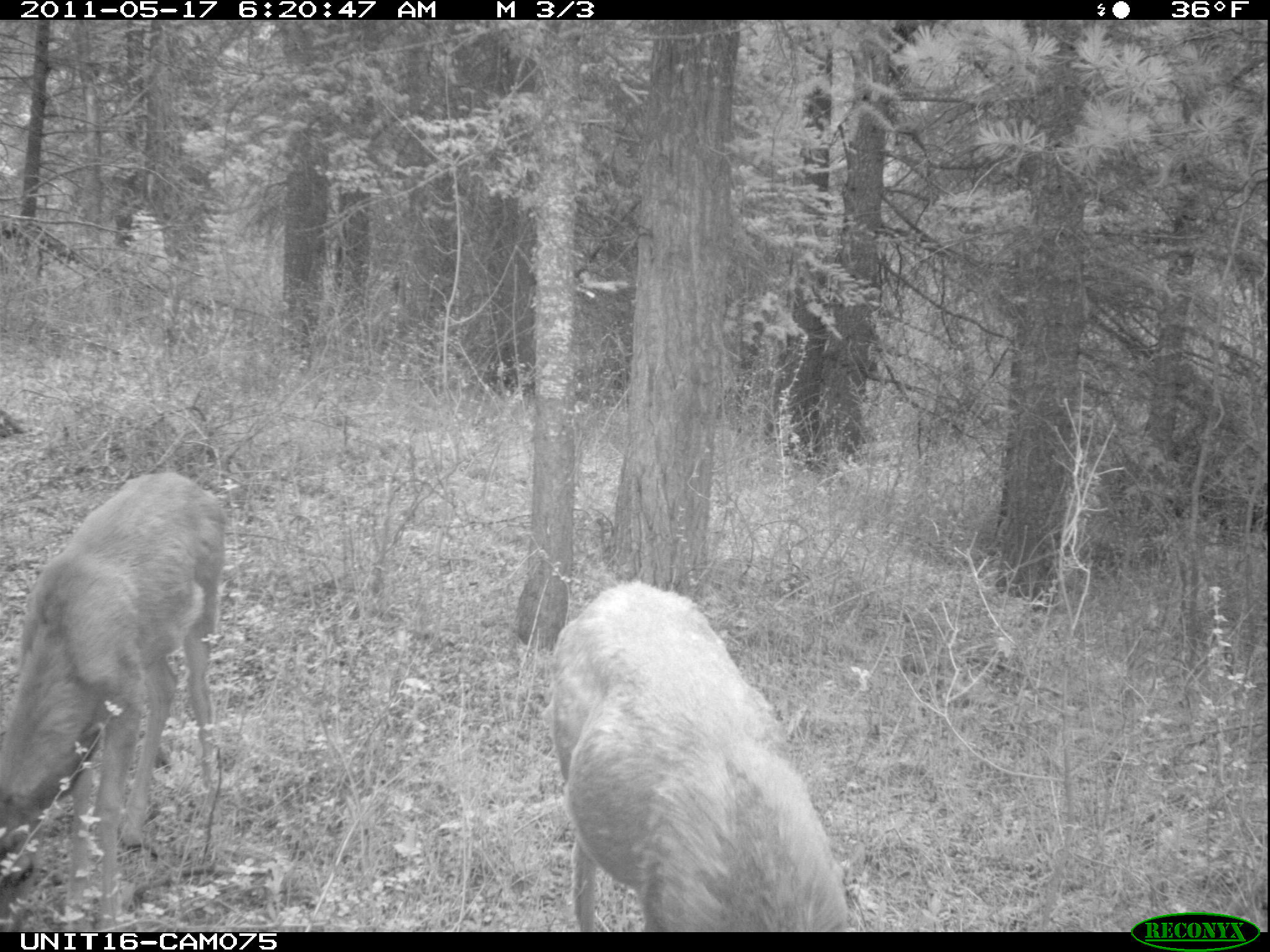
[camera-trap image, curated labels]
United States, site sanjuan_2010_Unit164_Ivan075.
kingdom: Animalia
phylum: Chordata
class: Mammalia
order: Artiodactyla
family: Cervidae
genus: Odocoileus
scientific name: Odocoileus hemionus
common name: mule deer